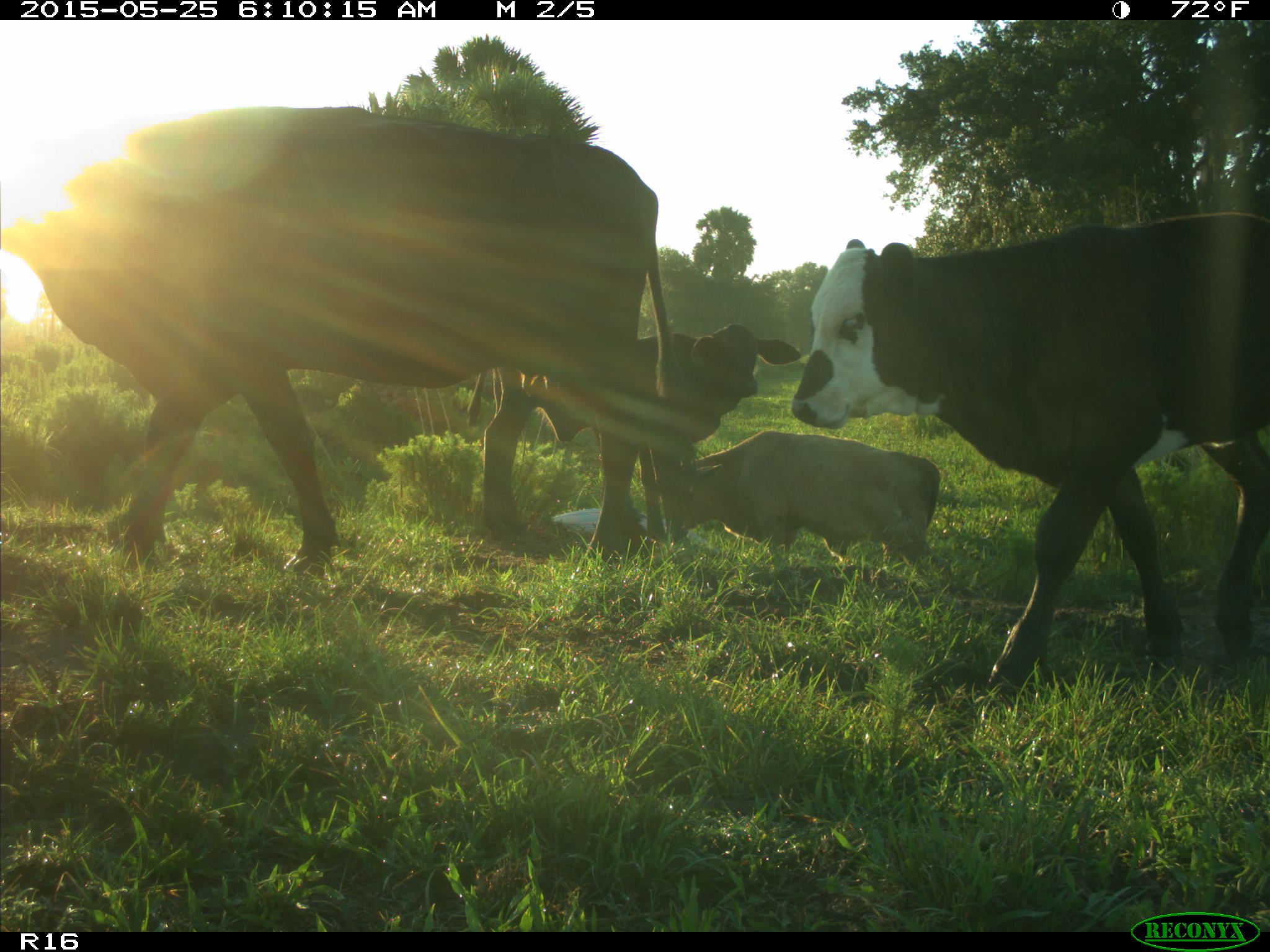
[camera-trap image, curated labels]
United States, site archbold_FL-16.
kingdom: Animalia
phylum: Chordata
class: Mammalia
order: Artiodactyla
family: Bovidae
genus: Bos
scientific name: Bos taurus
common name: domestic cow